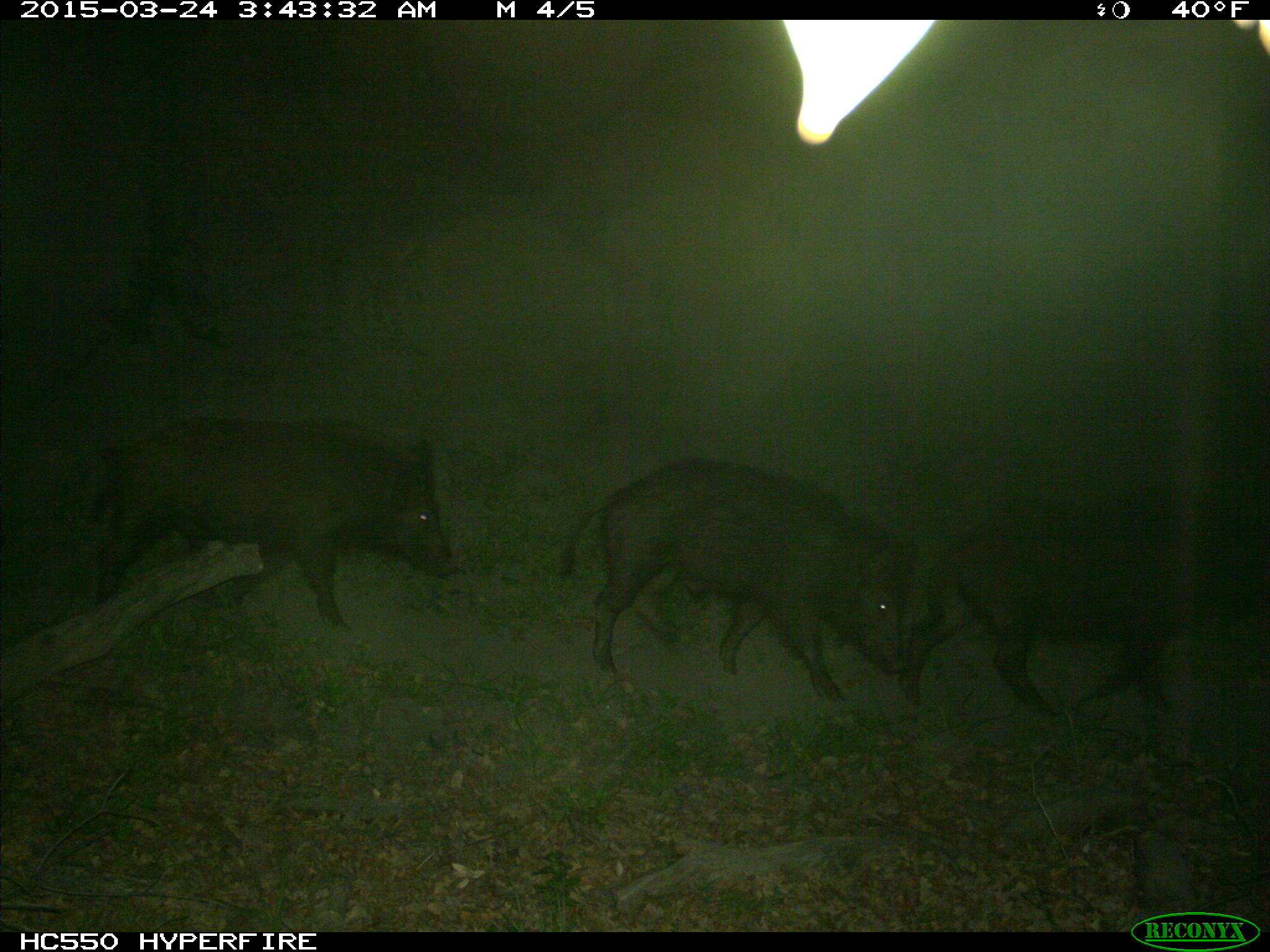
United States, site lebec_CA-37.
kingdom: Animalia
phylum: Chordata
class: Mammalia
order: Artiodactyla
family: Suidae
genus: Sus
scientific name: Sus scrofa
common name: wild boar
Sus scrofa (wild boar).